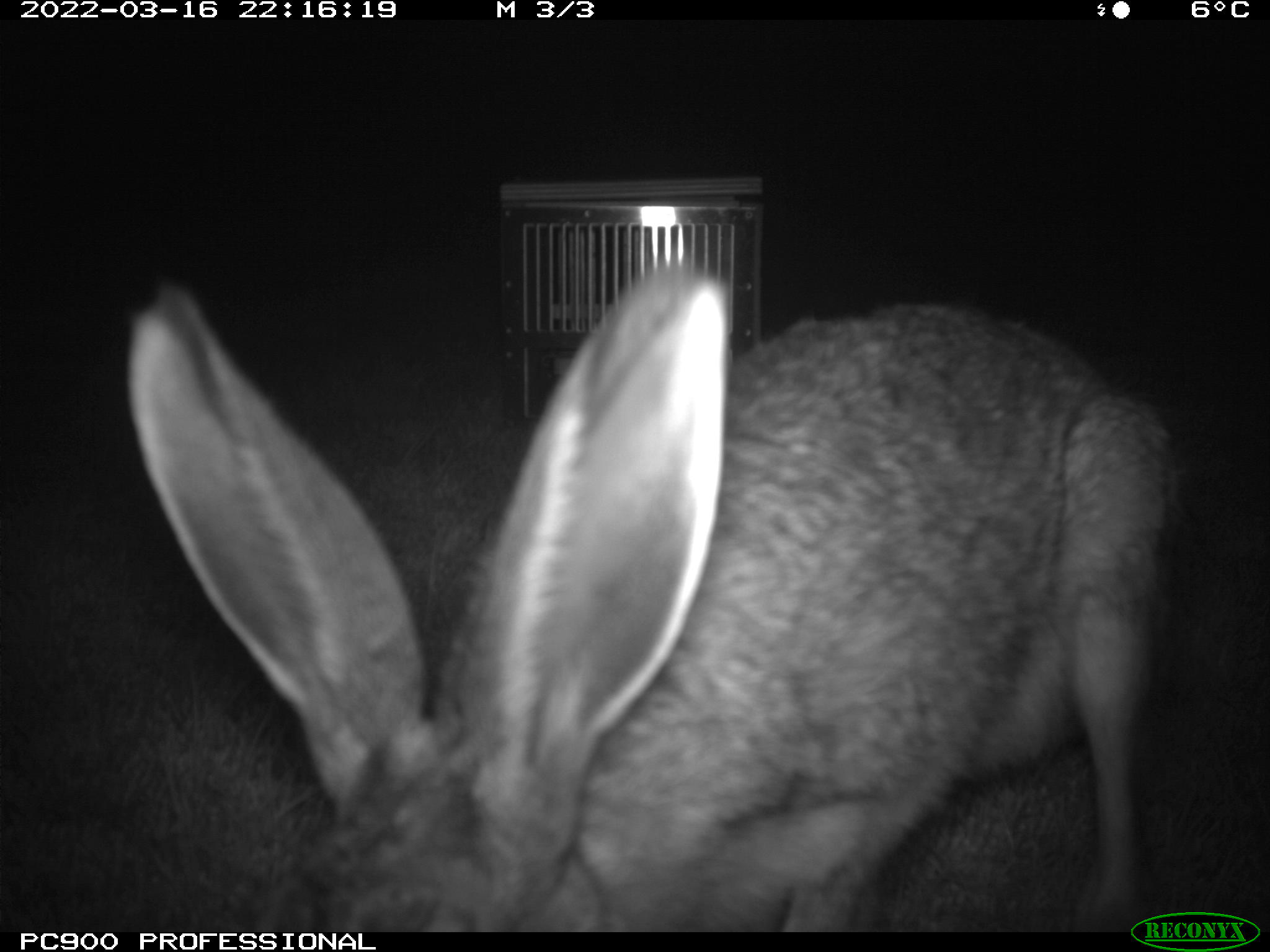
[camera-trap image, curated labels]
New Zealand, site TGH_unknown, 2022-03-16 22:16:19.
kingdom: Animalia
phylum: Chordata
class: Mammalia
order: Lagomorpha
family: Leporidae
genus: Lepus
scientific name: Lepus europaeus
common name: brown hare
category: hare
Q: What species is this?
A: Hare (brown hare) (Lepus europaeus).